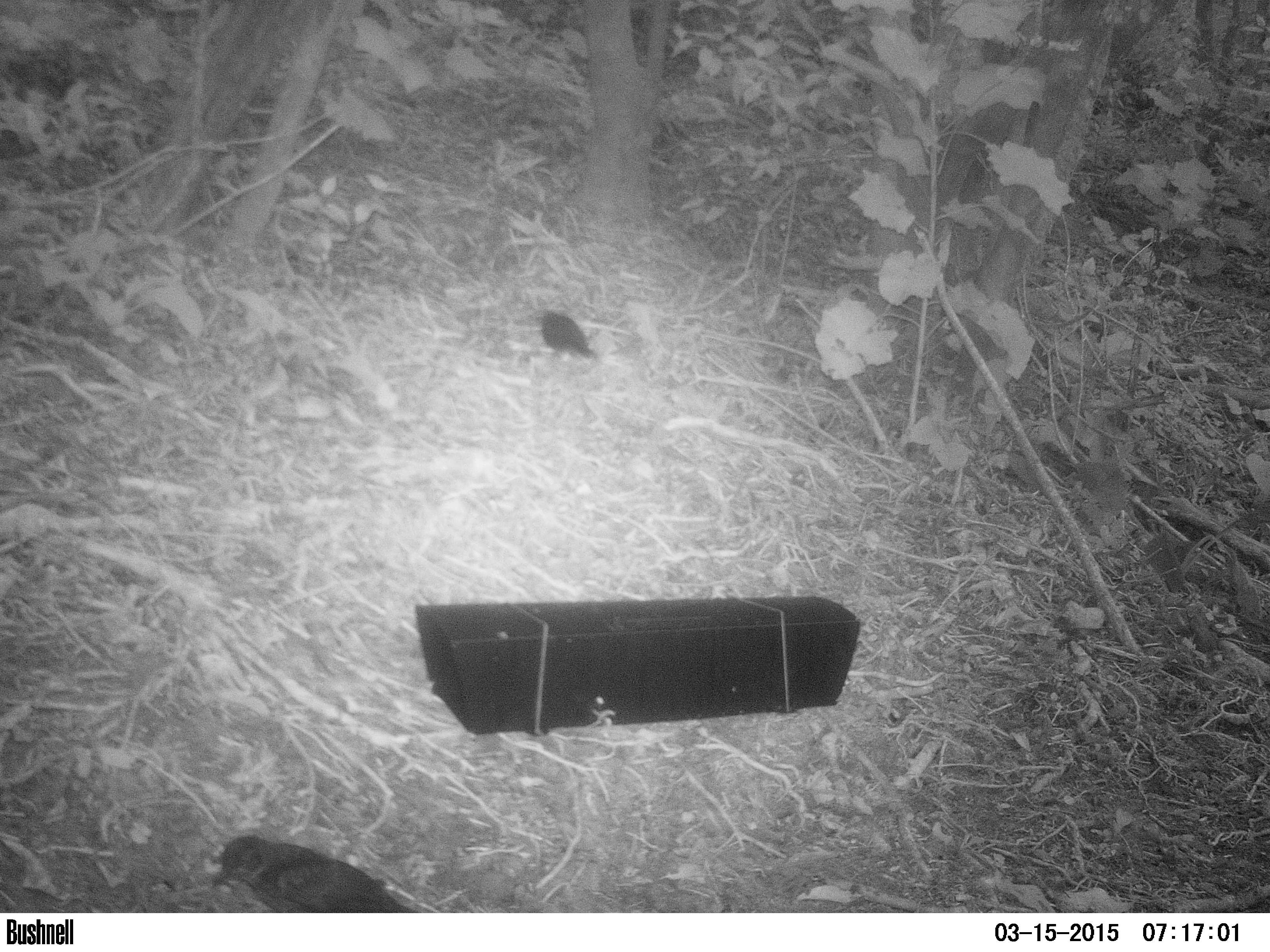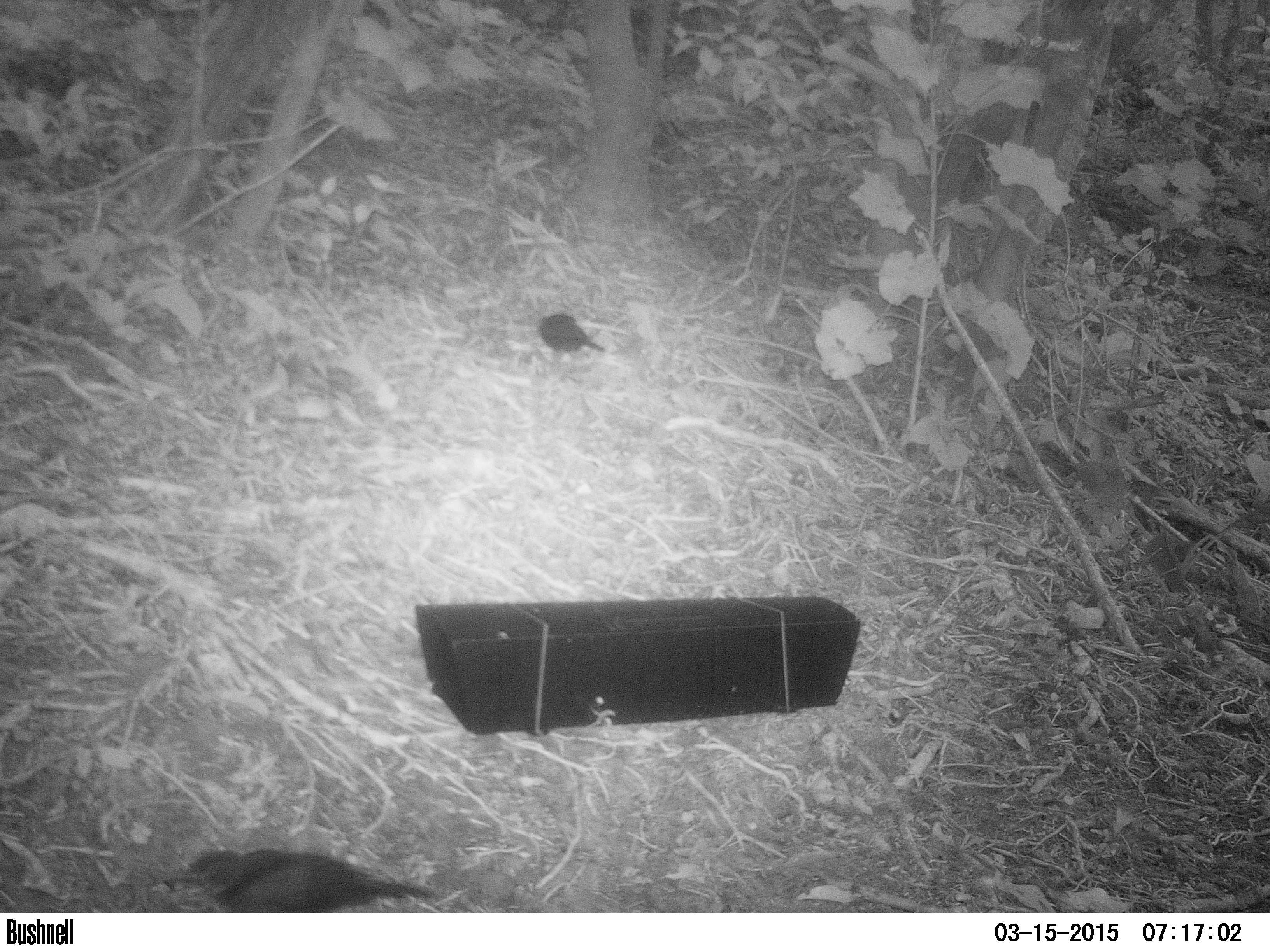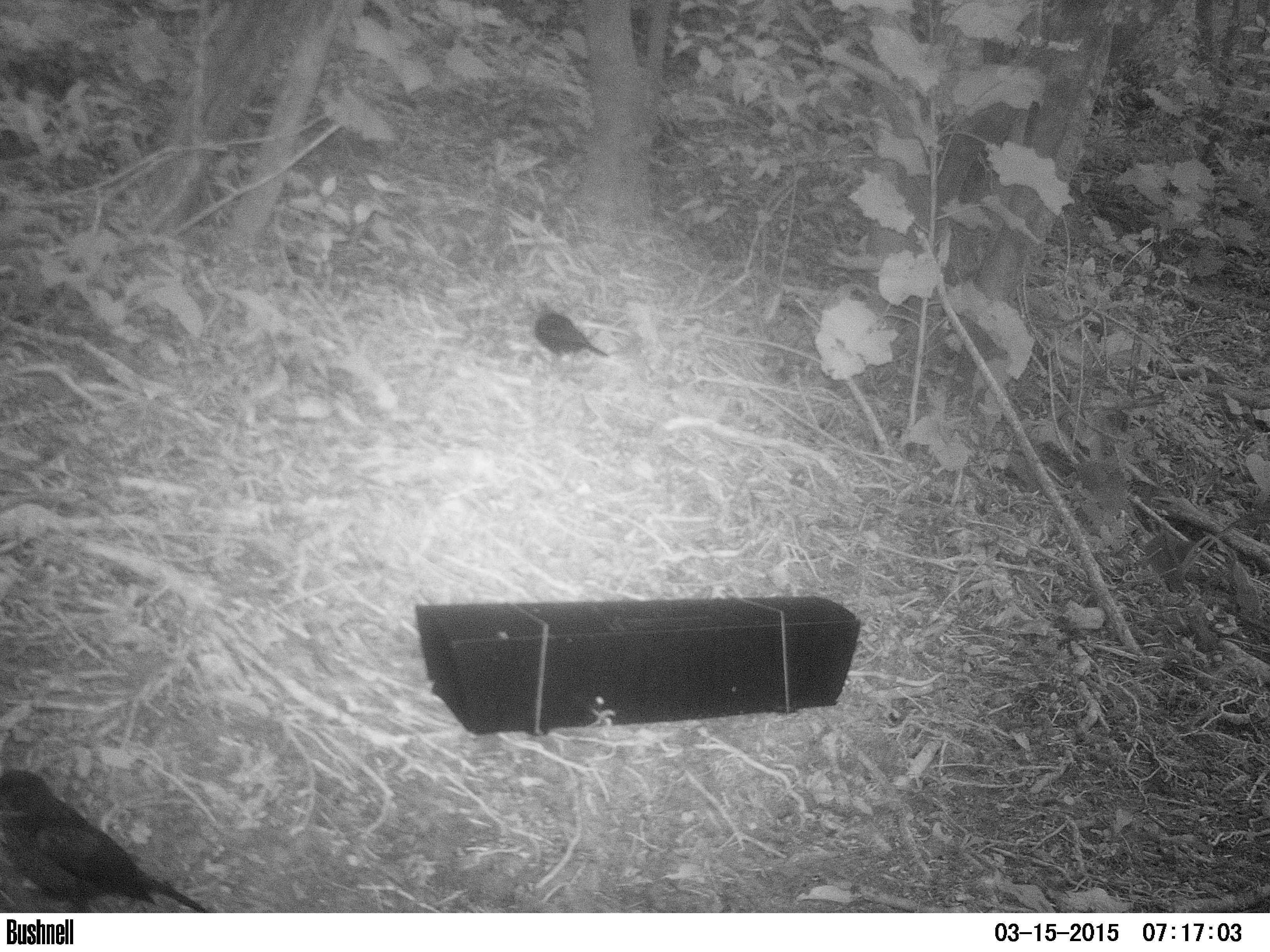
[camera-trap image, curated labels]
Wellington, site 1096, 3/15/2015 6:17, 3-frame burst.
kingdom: Animalia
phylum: Chordata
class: Aves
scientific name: Aves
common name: bird